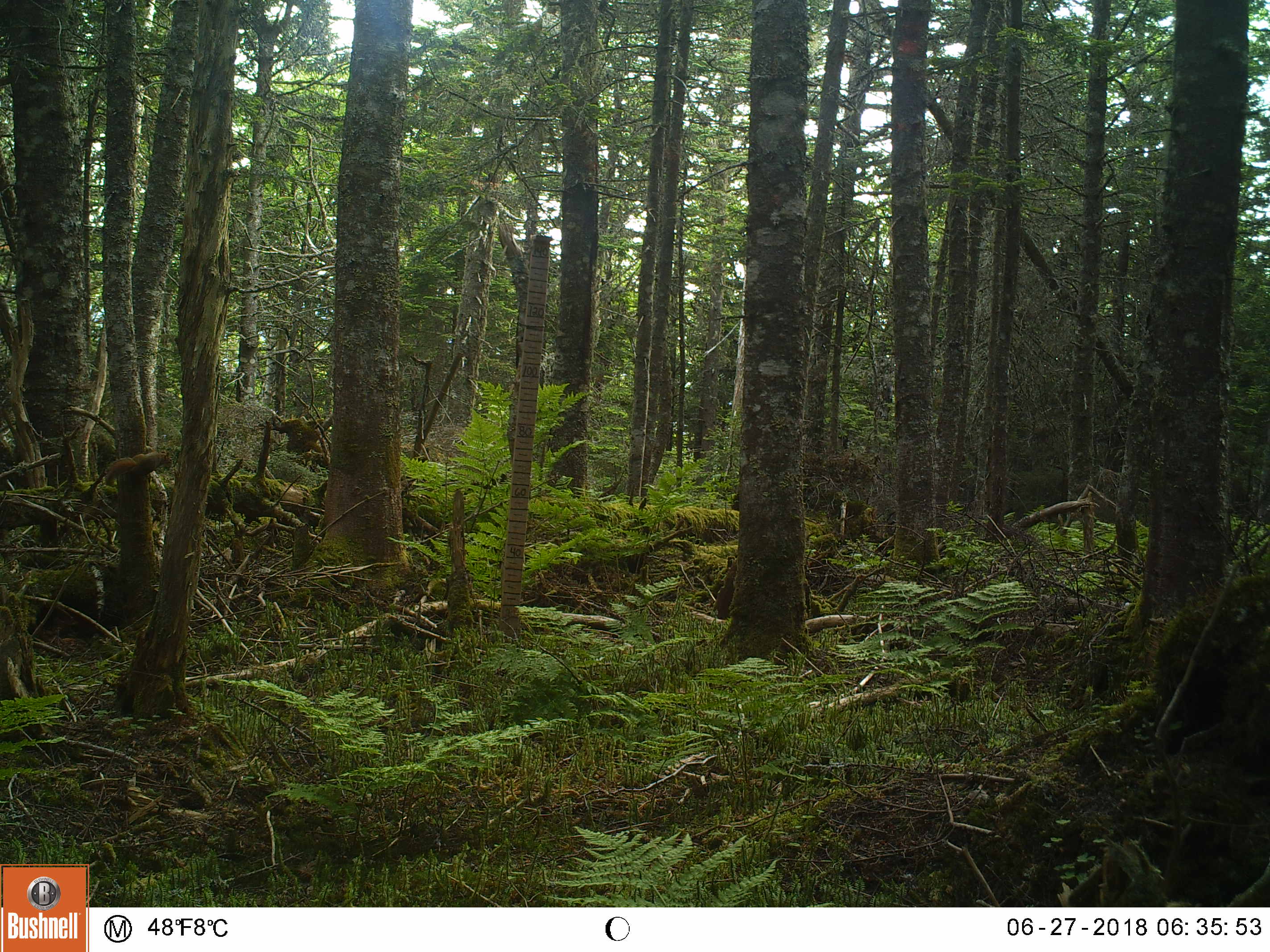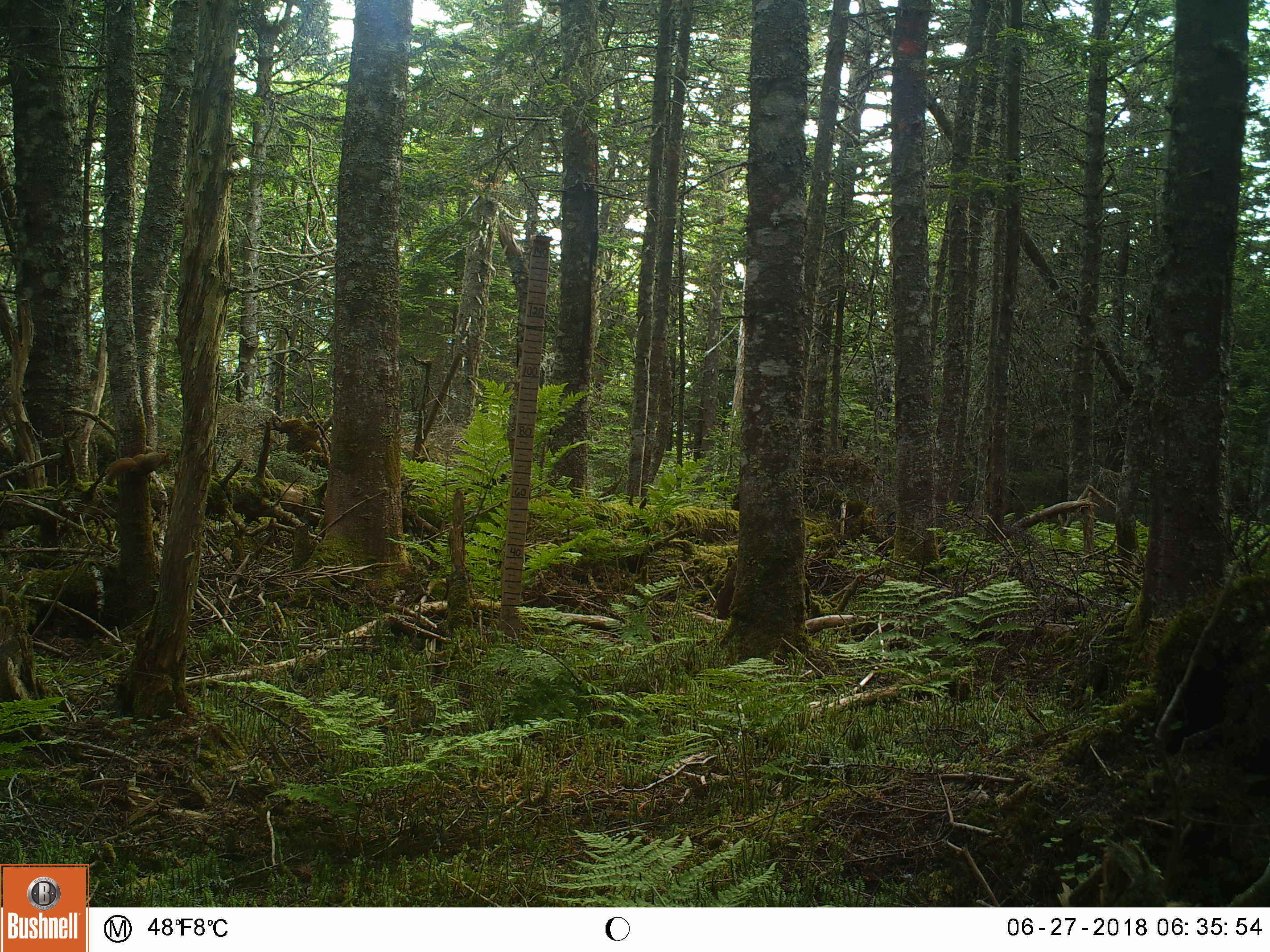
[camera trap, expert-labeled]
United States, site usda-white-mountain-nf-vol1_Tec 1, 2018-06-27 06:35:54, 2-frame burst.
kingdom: Animalia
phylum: Chordata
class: Mammalia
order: Rodentia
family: Sciuridae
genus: Tamiasciurus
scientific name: Tamiasciurus hudsonicus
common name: red squirrel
Red squirrel (Tamiasciurus hudsonicus).